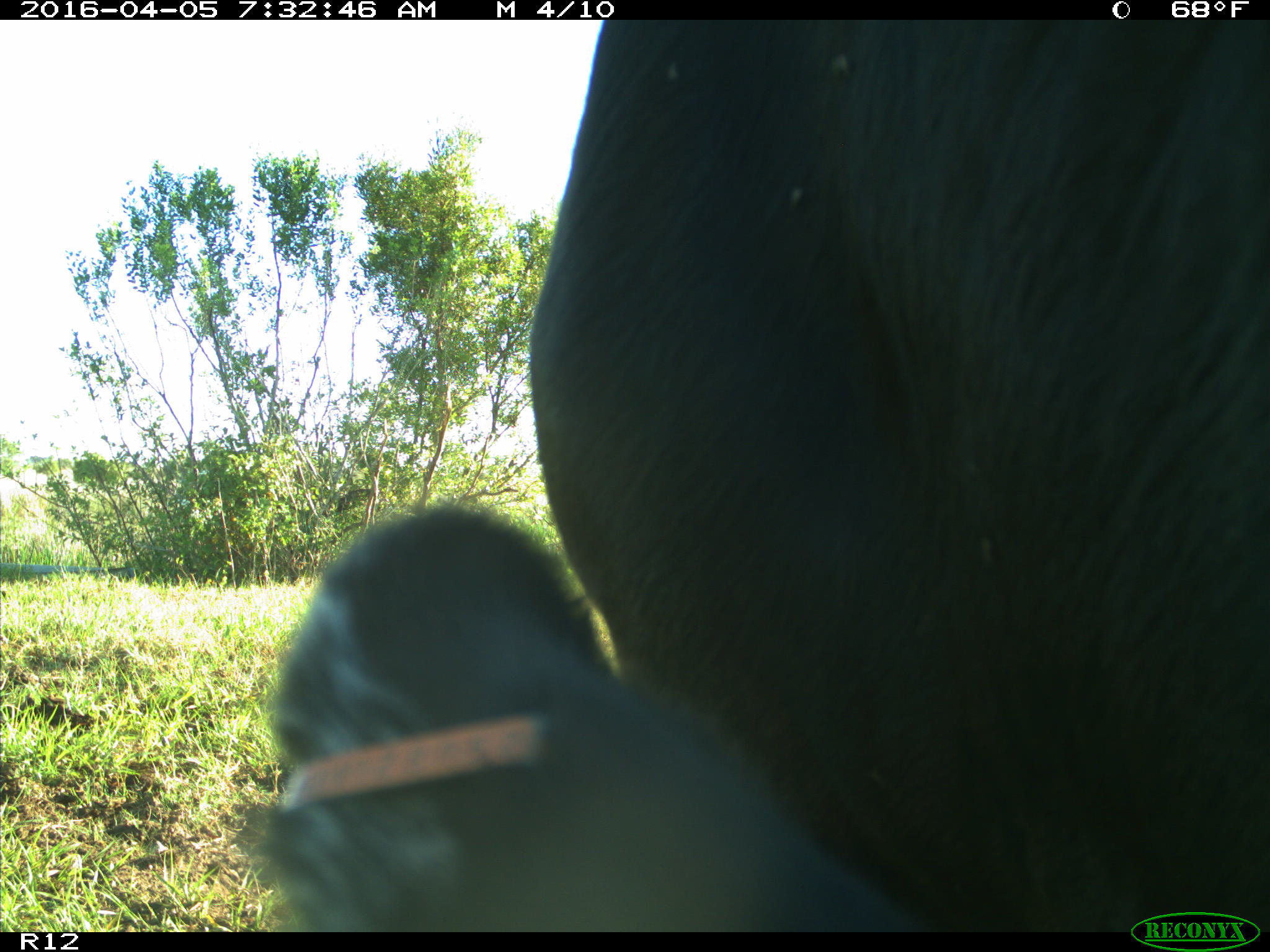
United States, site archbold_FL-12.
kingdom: Animalia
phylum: Chordata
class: Mammalia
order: Artiodactyla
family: Bovidae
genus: Bos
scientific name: Bos taurus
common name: domestic cow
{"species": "Bos taurus (domestic cow)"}